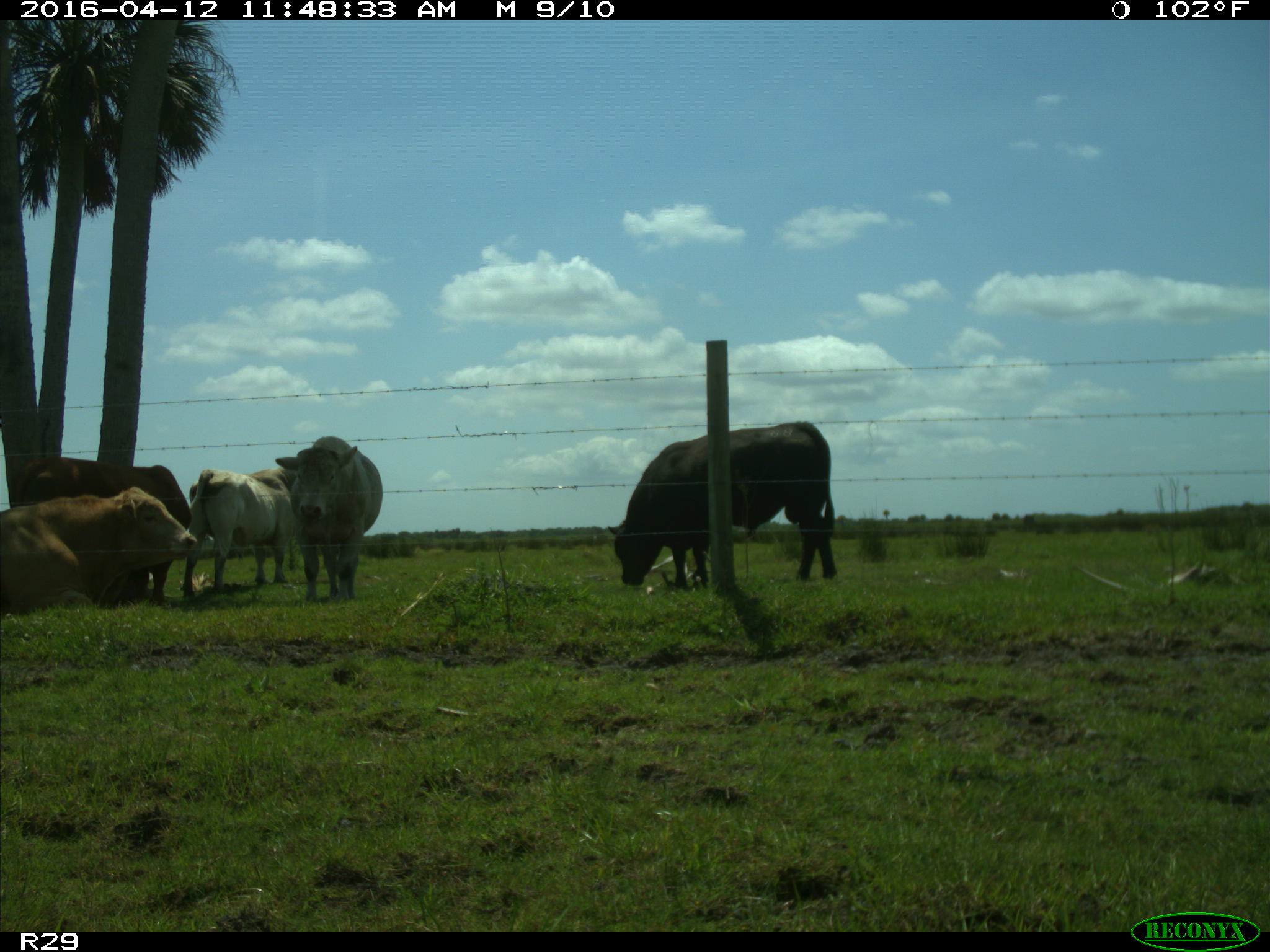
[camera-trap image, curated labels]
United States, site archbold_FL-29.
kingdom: Animalia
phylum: Chordata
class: Mammalia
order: Artiodactyla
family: Bovidae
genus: Bos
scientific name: Bos taurus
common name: domestic cow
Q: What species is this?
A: Bos taurus (domestic cow).